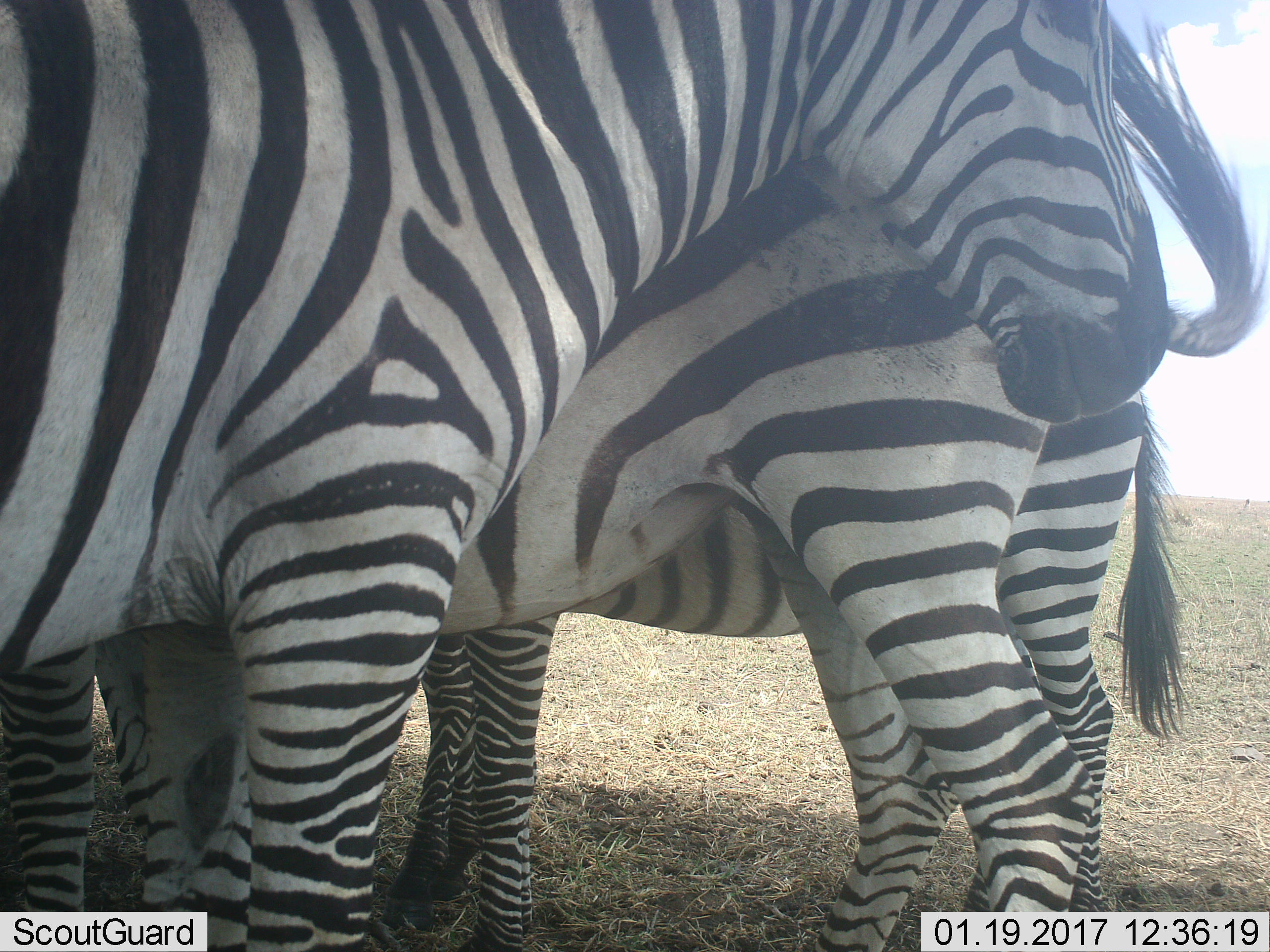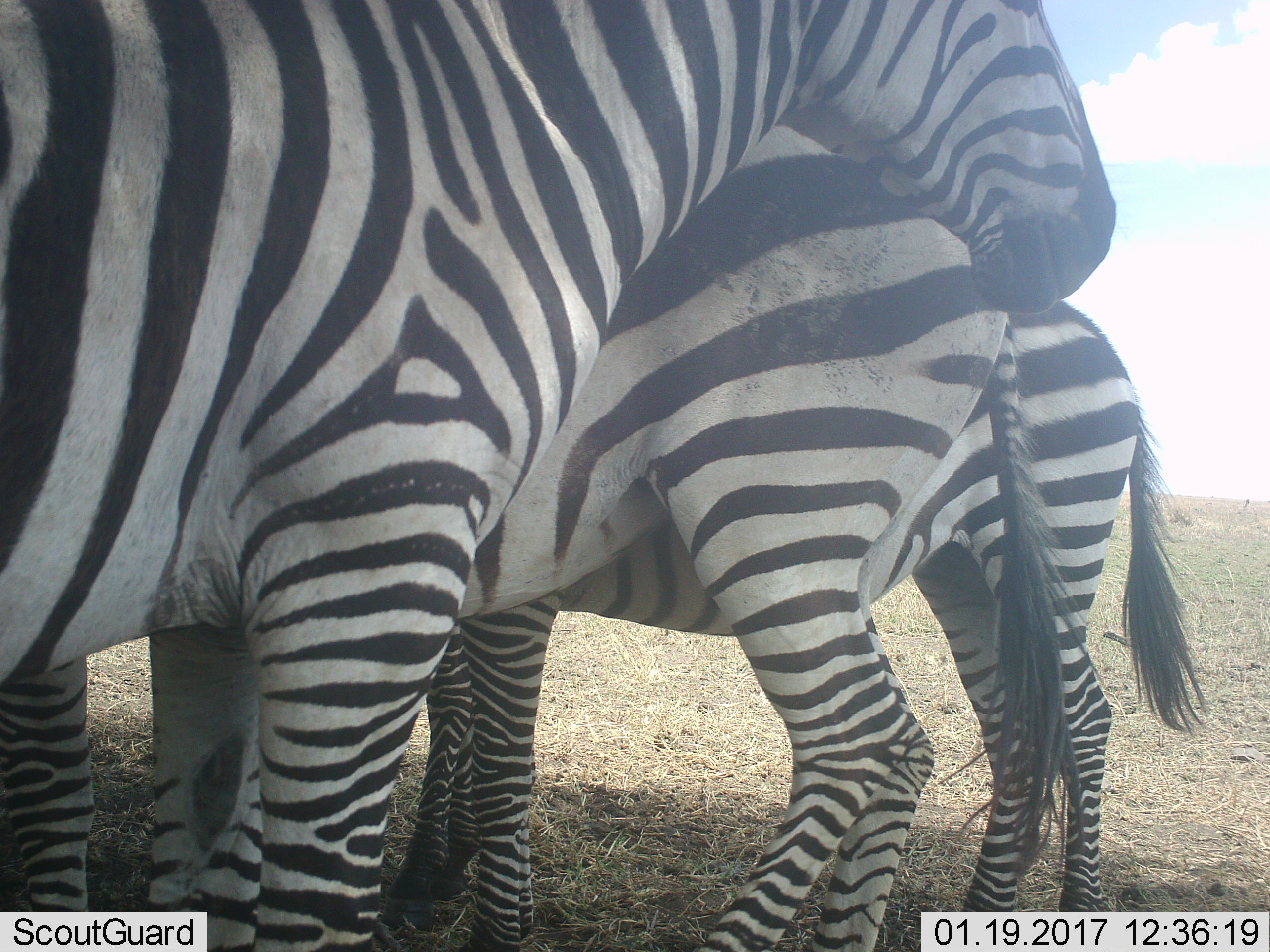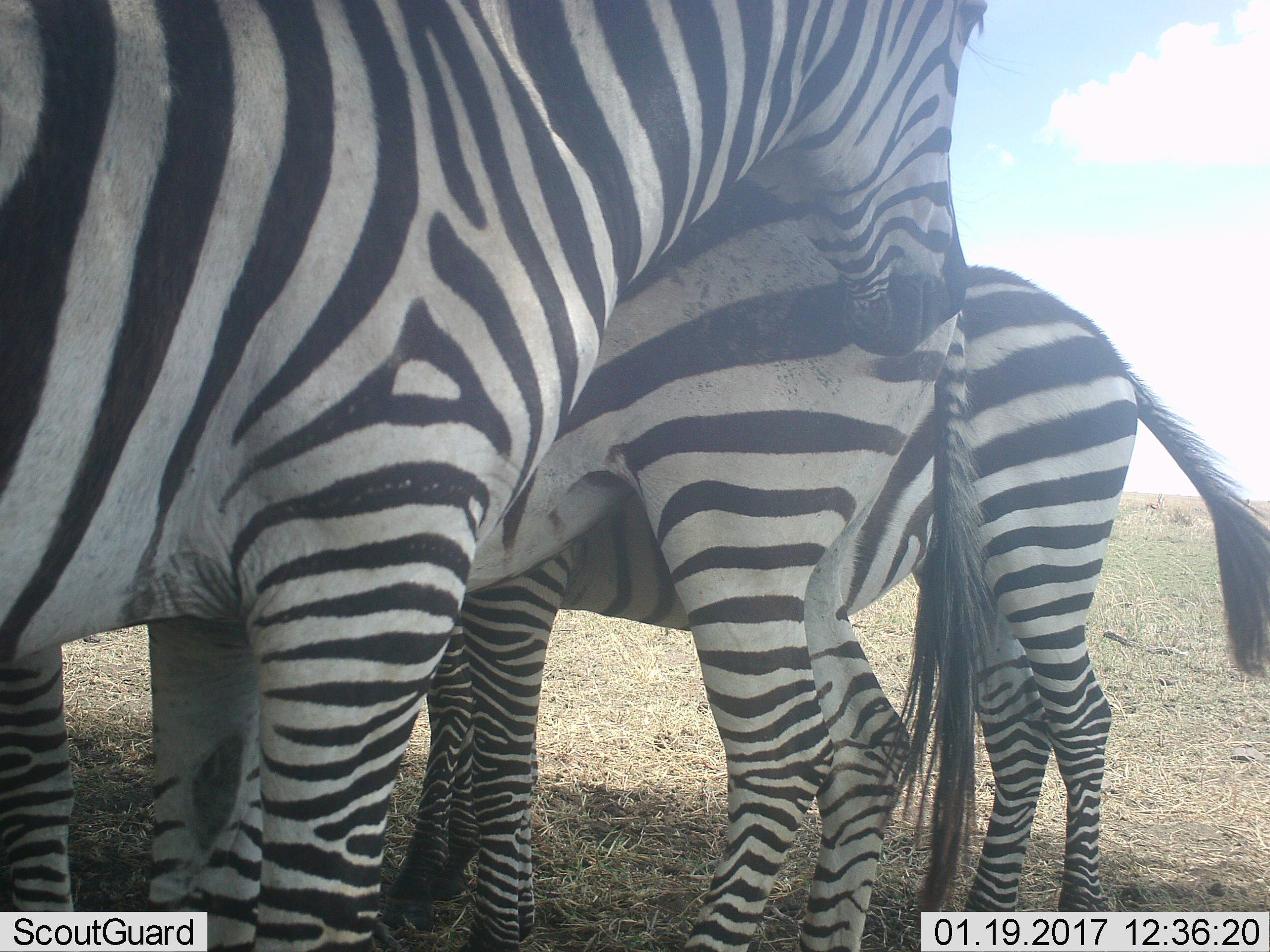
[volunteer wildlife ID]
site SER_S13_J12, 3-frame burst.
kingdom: Animalia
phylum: Chordata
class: Mammalia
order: Perissodactyla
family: Equidae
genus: Equus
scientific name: Equus quagga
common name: plains zebra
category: zebraplains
Zebraplains (plains zebra) (Equus quagga), count 3. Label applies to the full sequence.